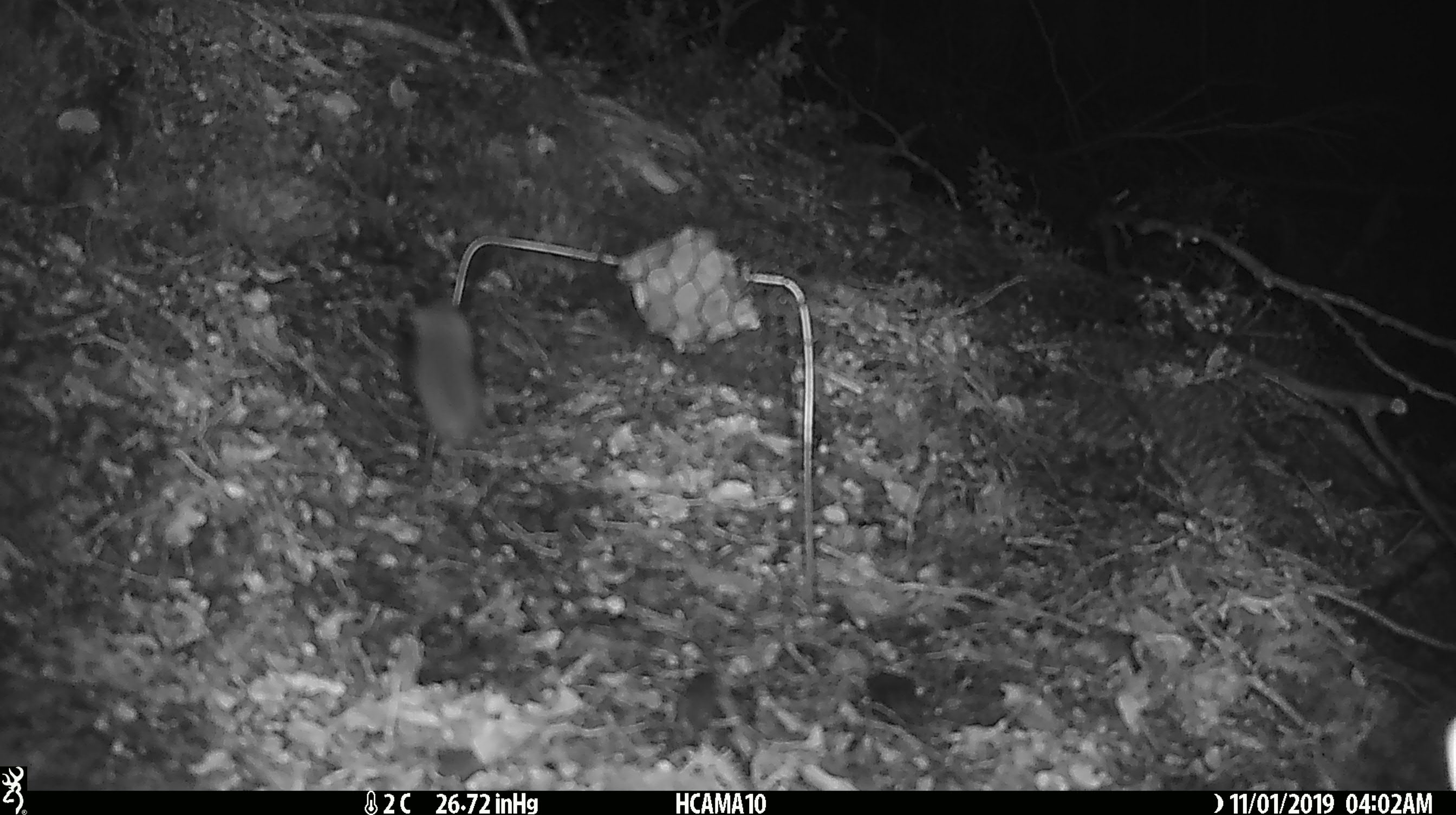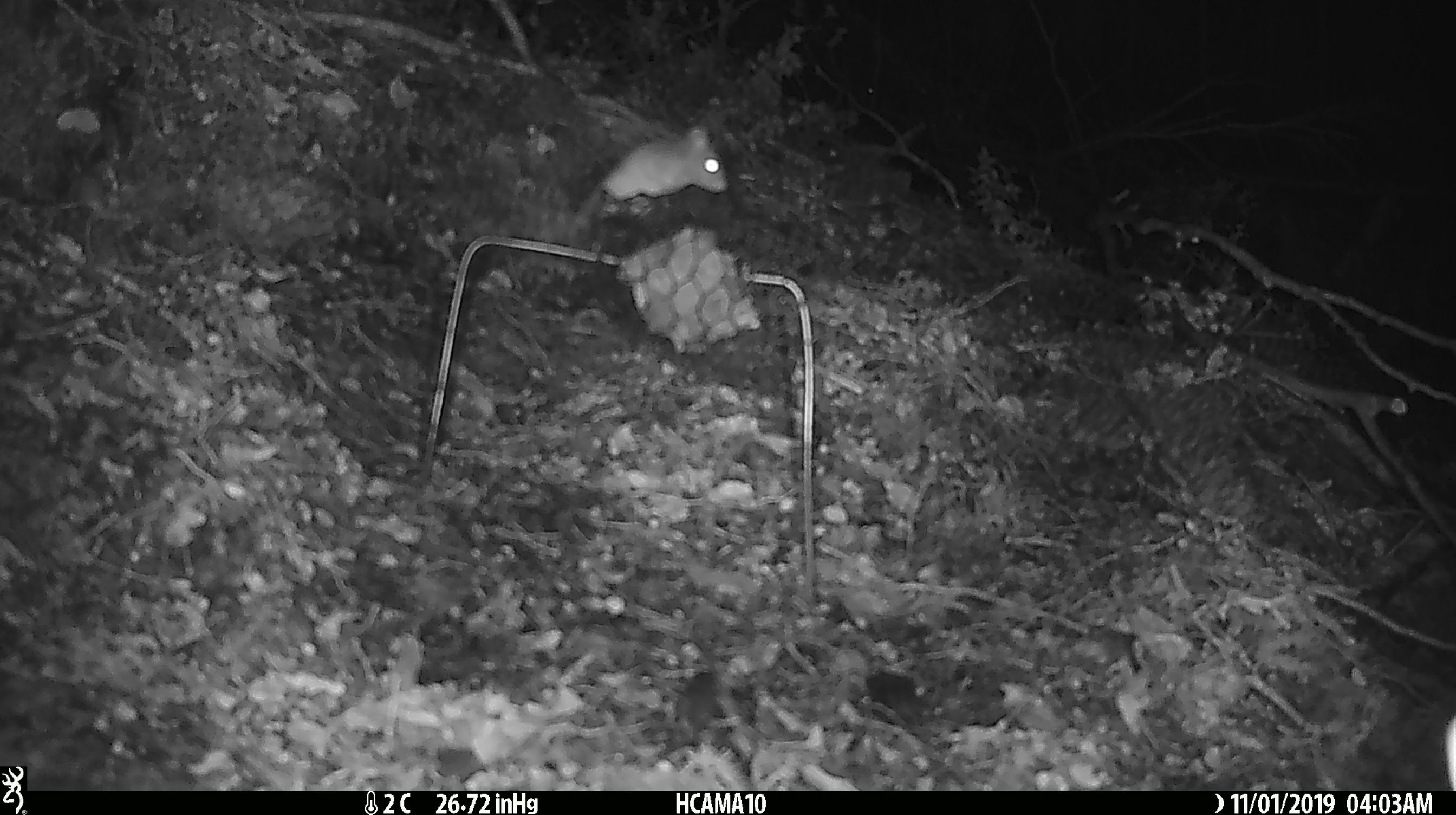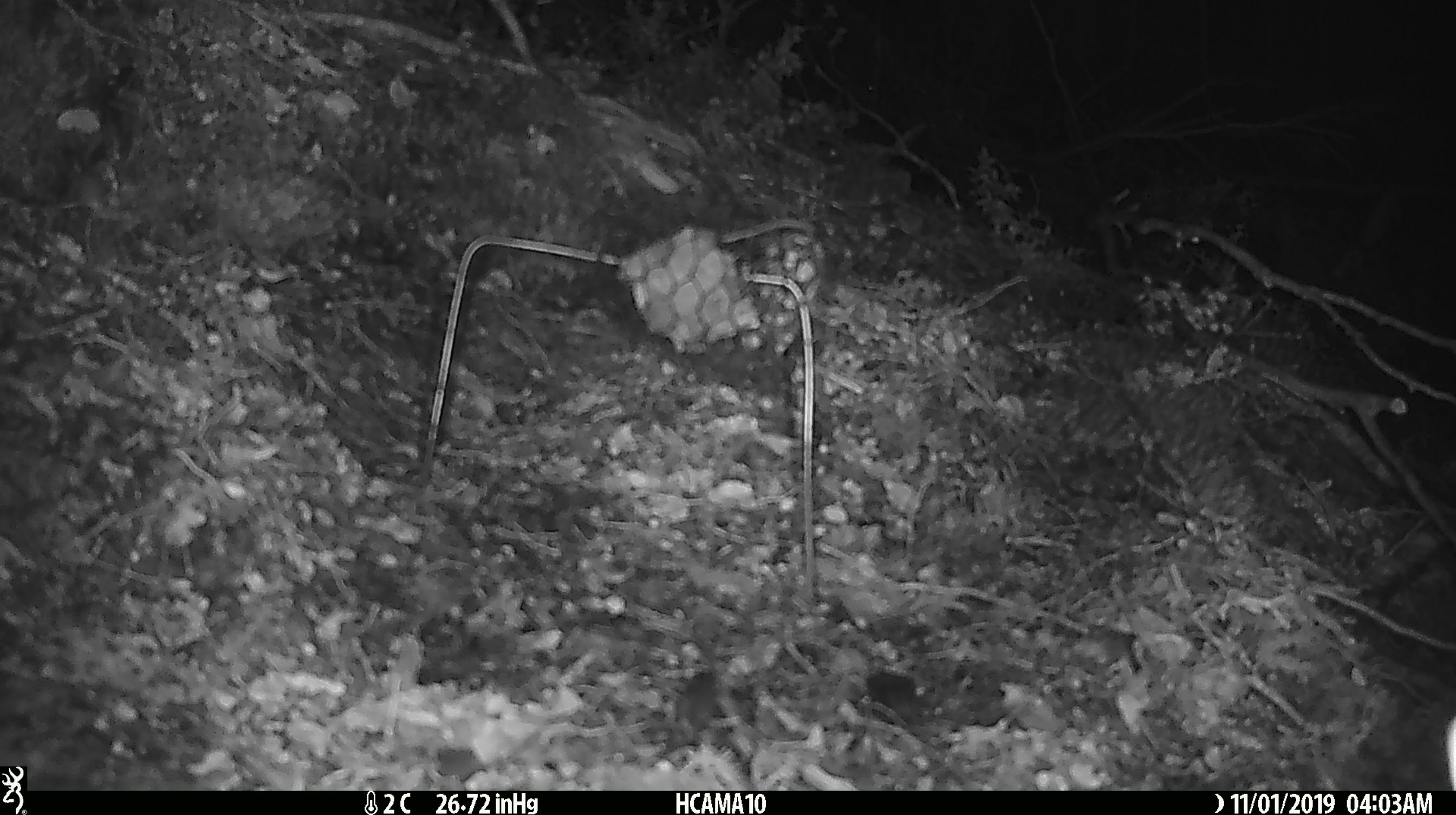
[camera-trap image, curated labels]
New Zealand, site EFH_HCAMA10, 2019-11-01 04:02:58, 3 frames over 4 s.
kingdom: Animalia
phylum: Chordata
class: Mammalia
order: Rodentia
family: Muridae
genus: Mus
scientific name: Mus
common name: mouse